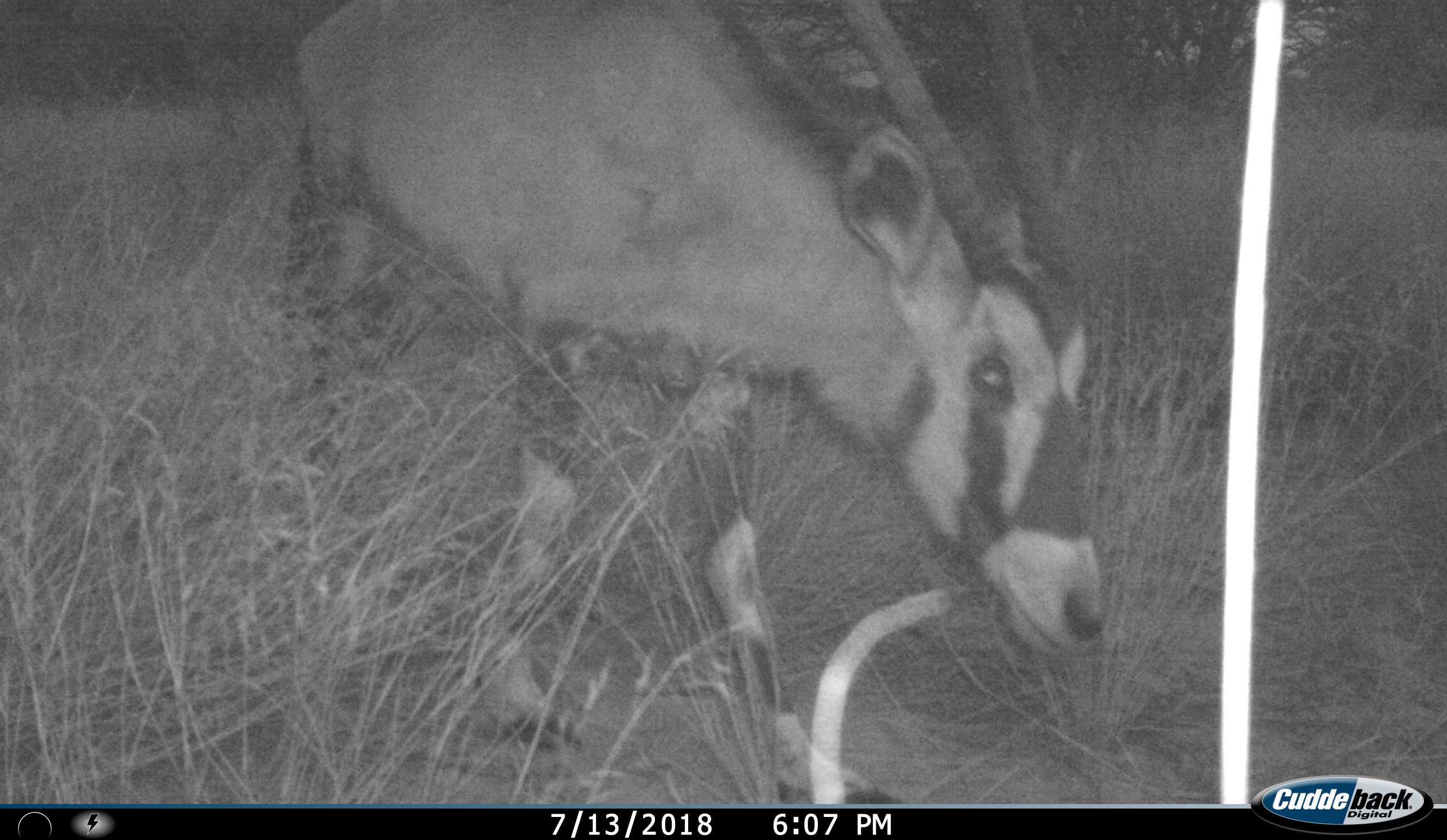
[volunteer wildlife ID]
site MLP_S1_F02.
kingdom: Animalia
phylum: Chordata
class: Mammalia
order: Artiodactyla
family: Bovidae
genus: Oryx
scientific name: Oryx gazella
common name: gemsbok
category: oryx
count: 1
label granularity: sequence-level